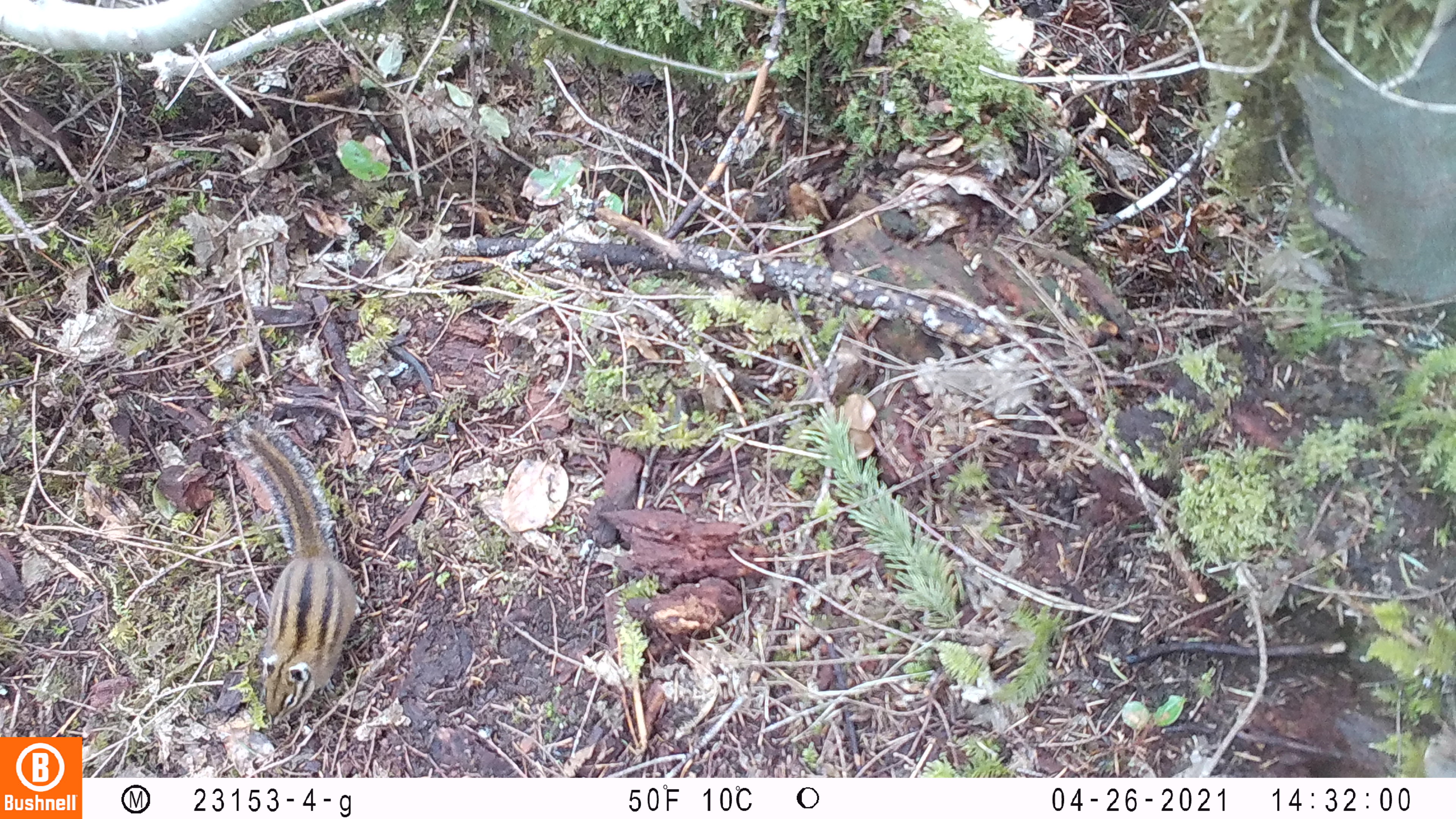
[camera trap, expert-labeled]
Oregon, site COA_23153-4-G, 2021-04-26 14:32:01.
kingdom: Animalia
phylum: Chordata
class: Mammalia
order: Rodentia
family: Sciuridae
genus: Neotamias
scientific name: Neotamias townsendii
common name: townsend's chipmunk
Townsend's chipmunk (Neotamias townsendii).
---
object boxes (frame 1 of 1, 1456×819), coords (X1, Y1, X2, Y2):
townsend's chipmunk: (216, 404, 365, 733)